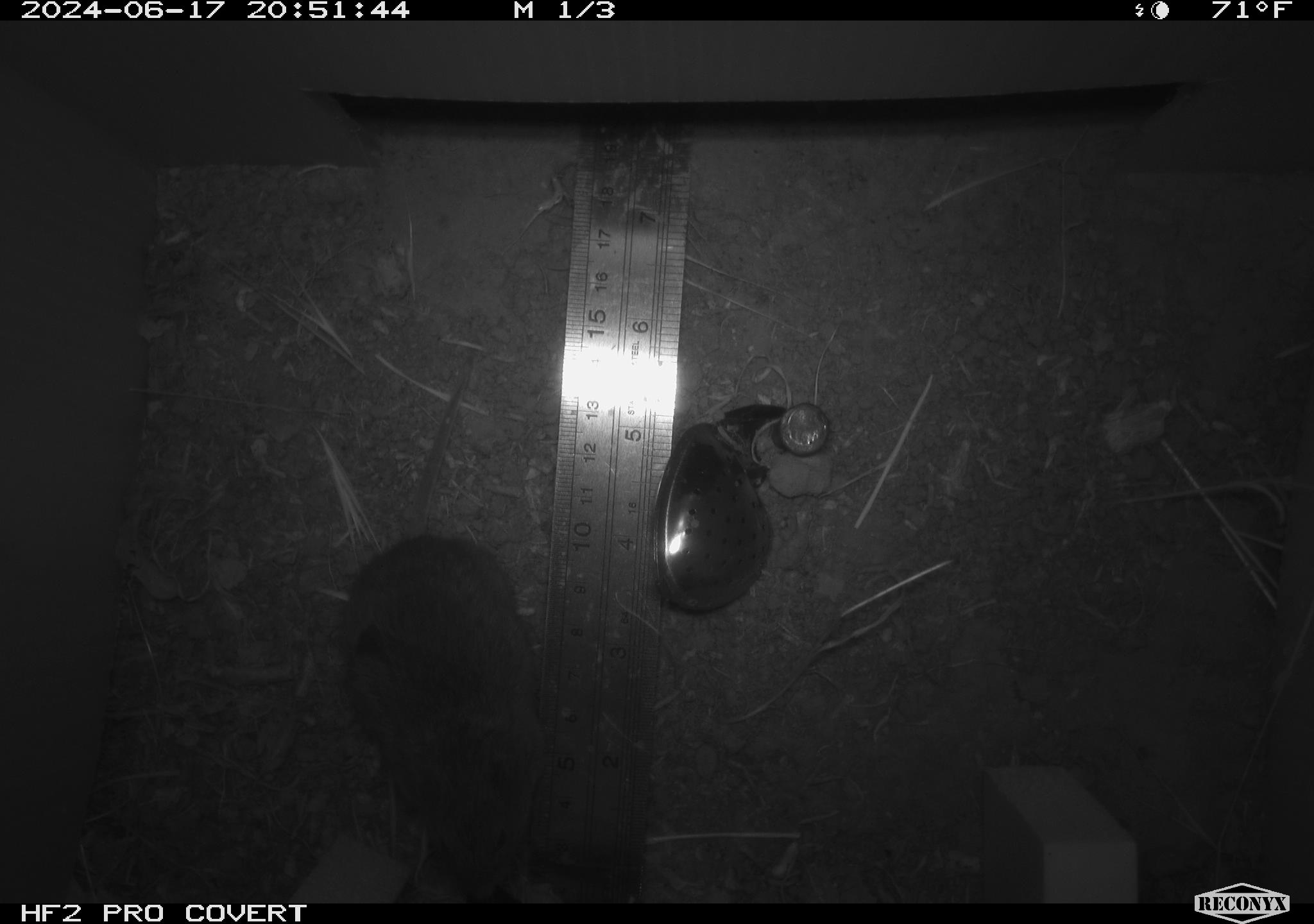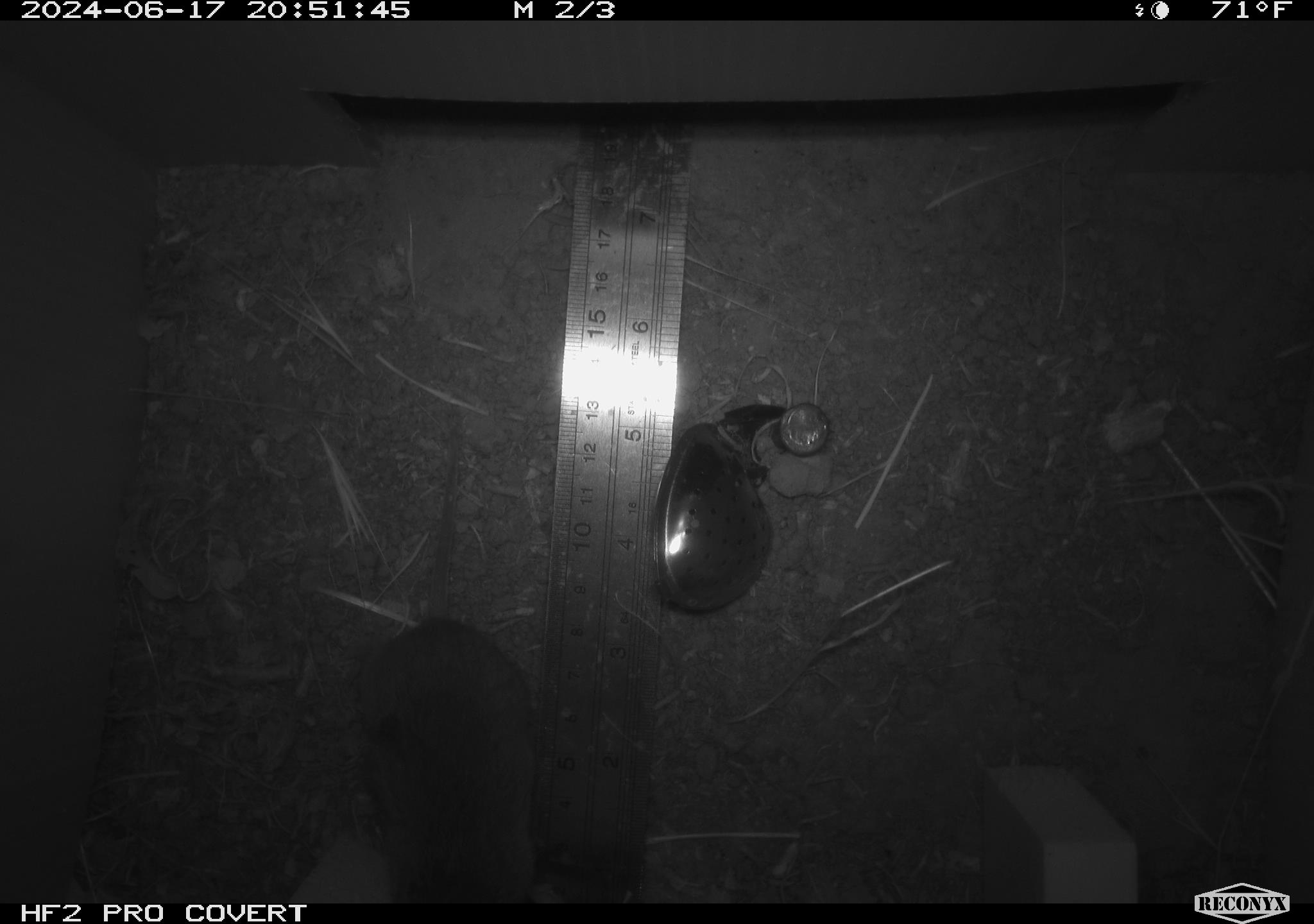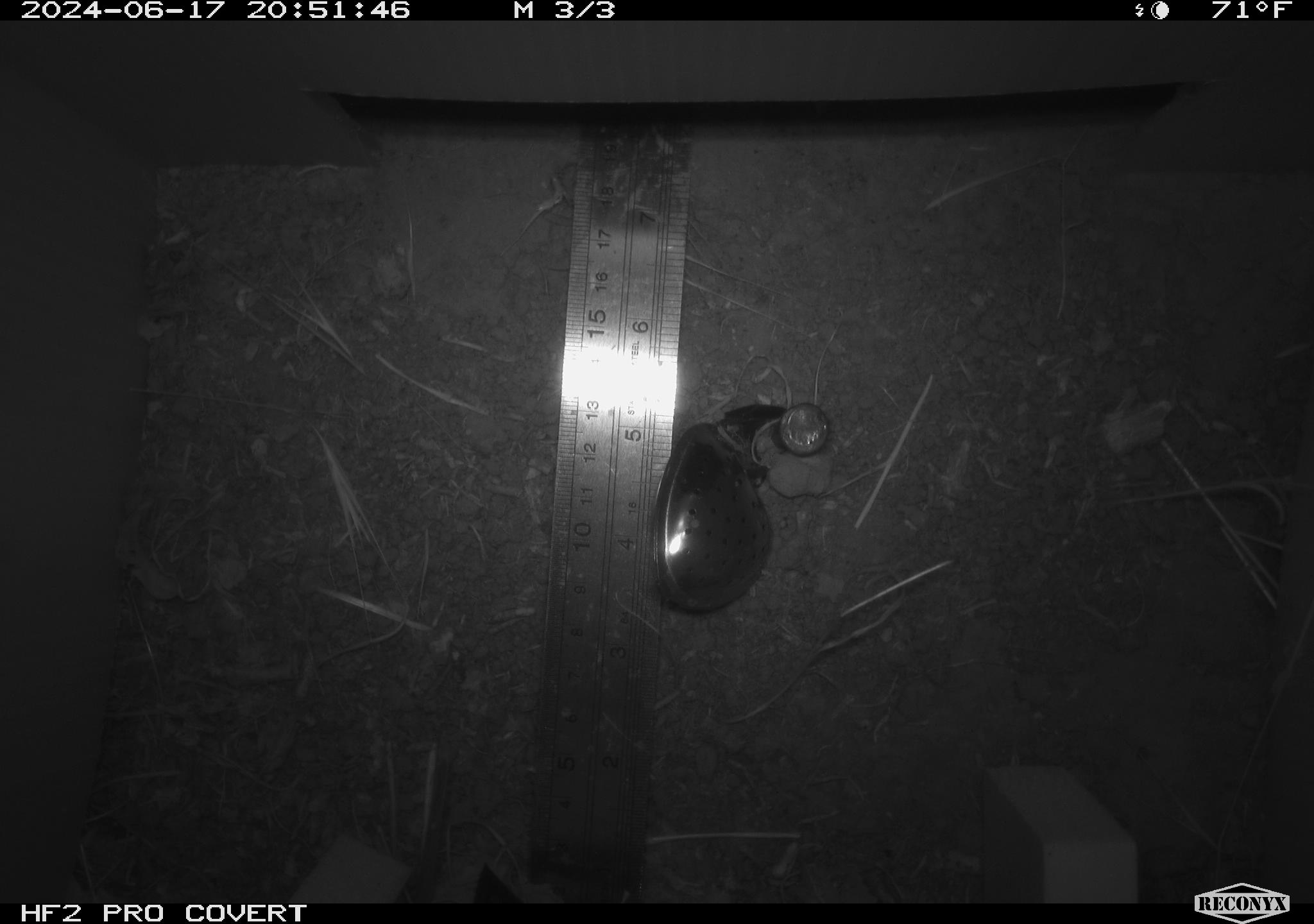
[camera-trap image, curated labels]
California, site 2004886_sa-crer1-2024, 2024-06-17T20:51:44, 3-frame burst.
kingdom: Animalia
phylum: Chordata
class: Mammalia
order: Rodentia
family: Cricetidae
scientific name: Arvicolinae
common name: voles, lemmings, and muskrats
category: arvicolinae subfamily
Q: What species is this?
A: Arvicolinae subfamily (voles, lemmings, and muskrats) (Arvicolinae).